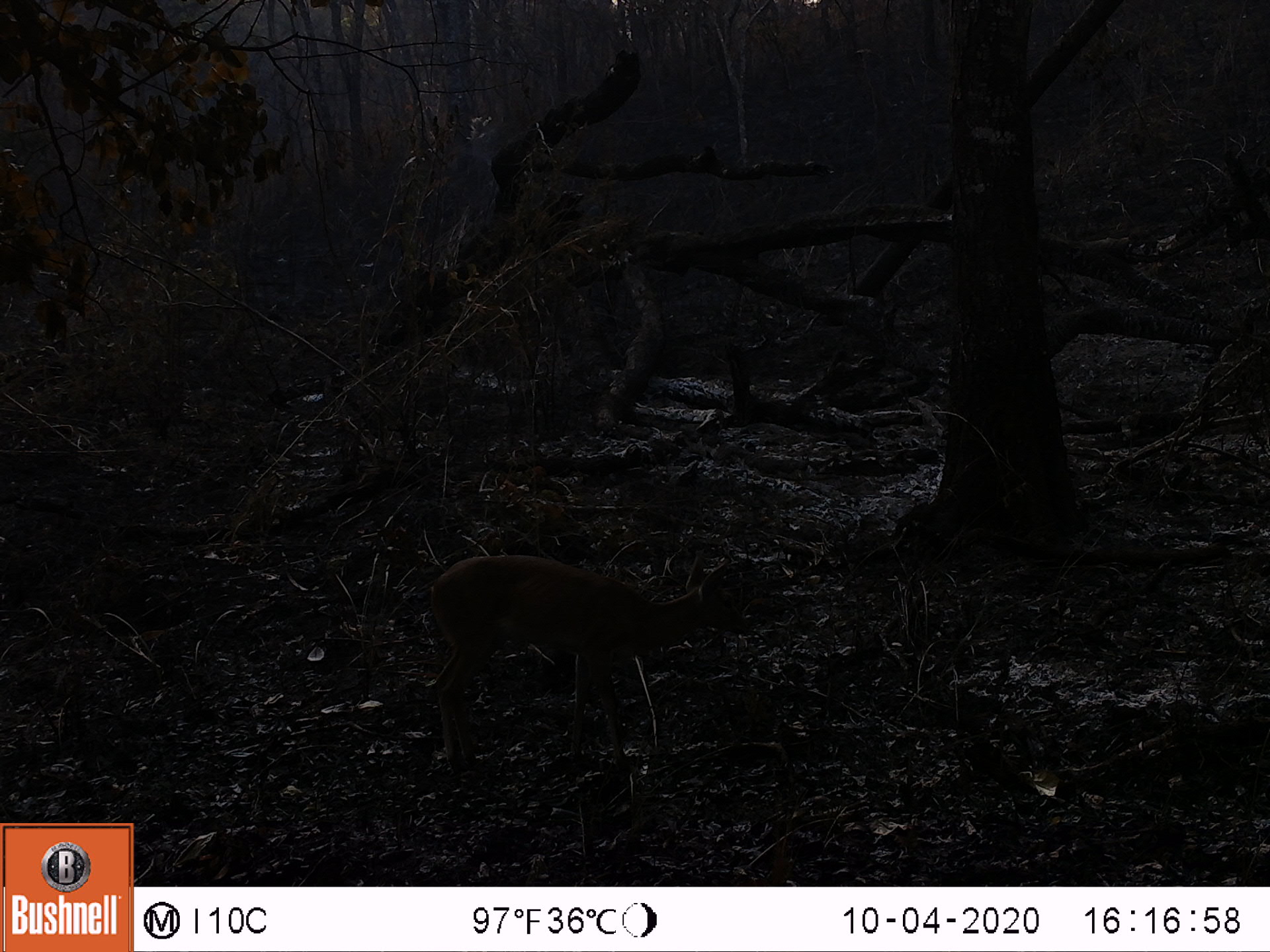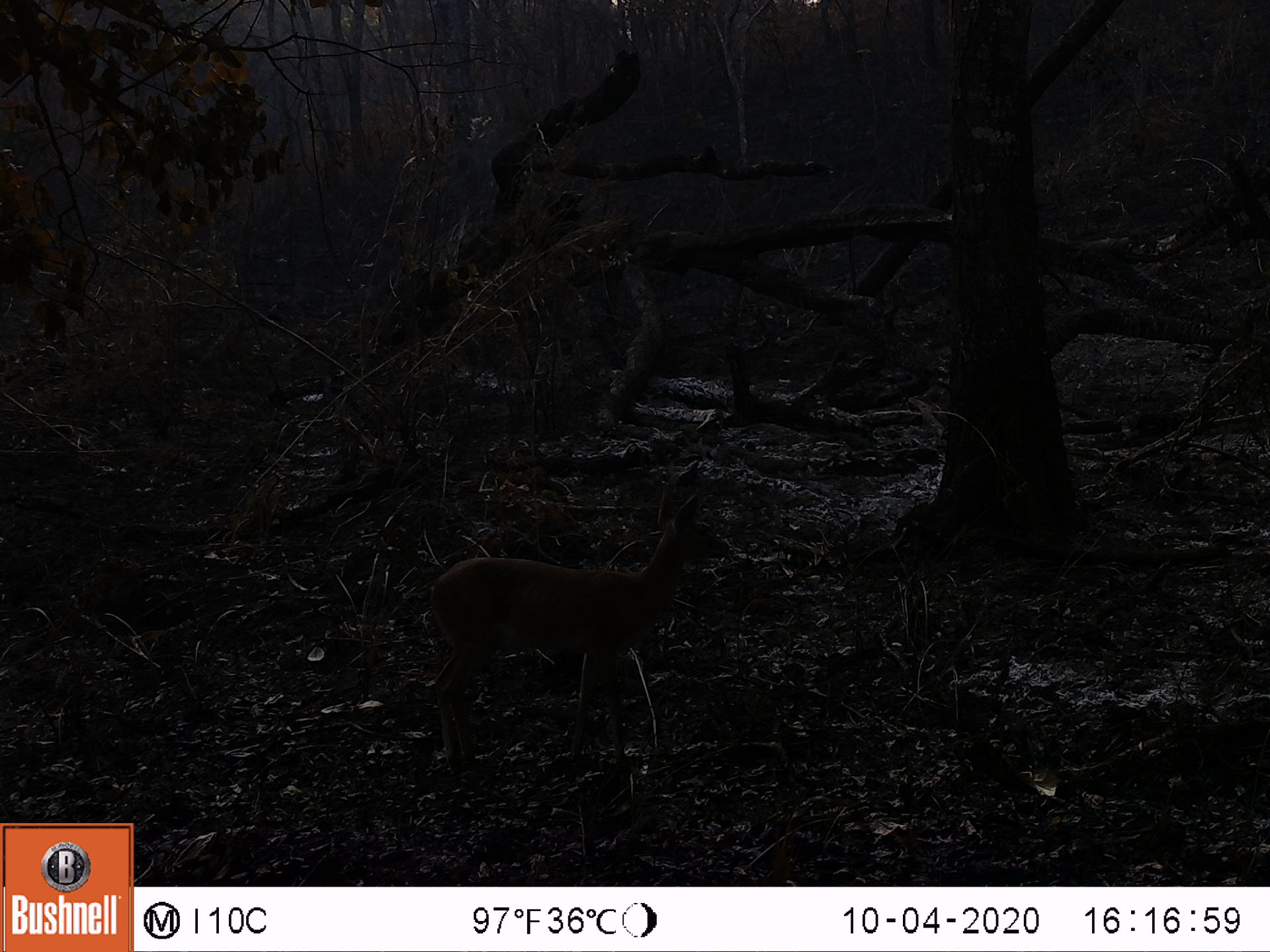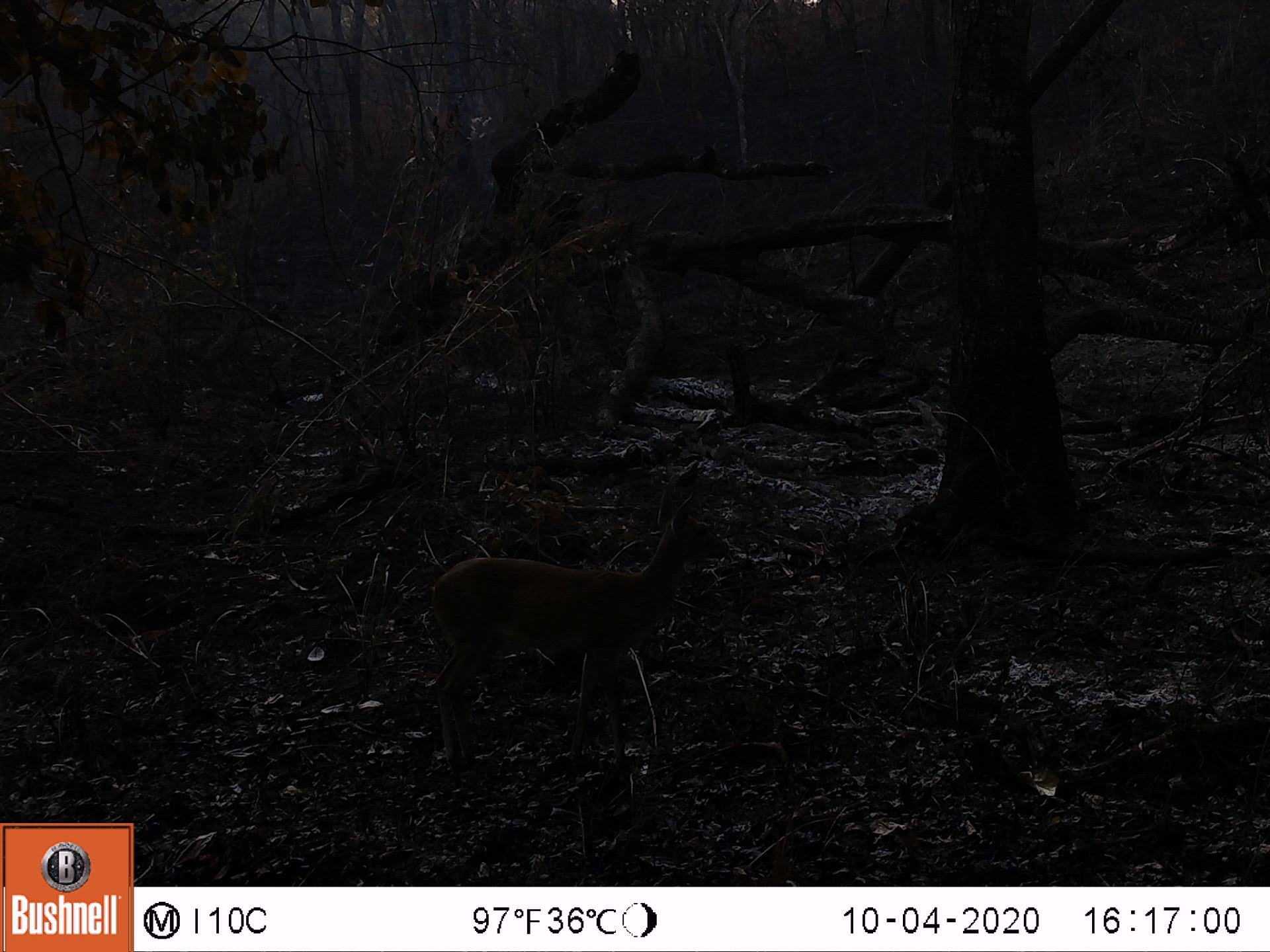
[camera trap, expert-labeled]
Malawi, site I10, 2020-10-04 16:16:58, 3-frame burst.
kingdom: Animalia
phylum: Chordata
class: Mammalia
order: Artiodactyla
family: Bovidae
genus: Sylvicapra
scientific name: Sylvicapra grimmia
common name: common duiker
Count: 1.